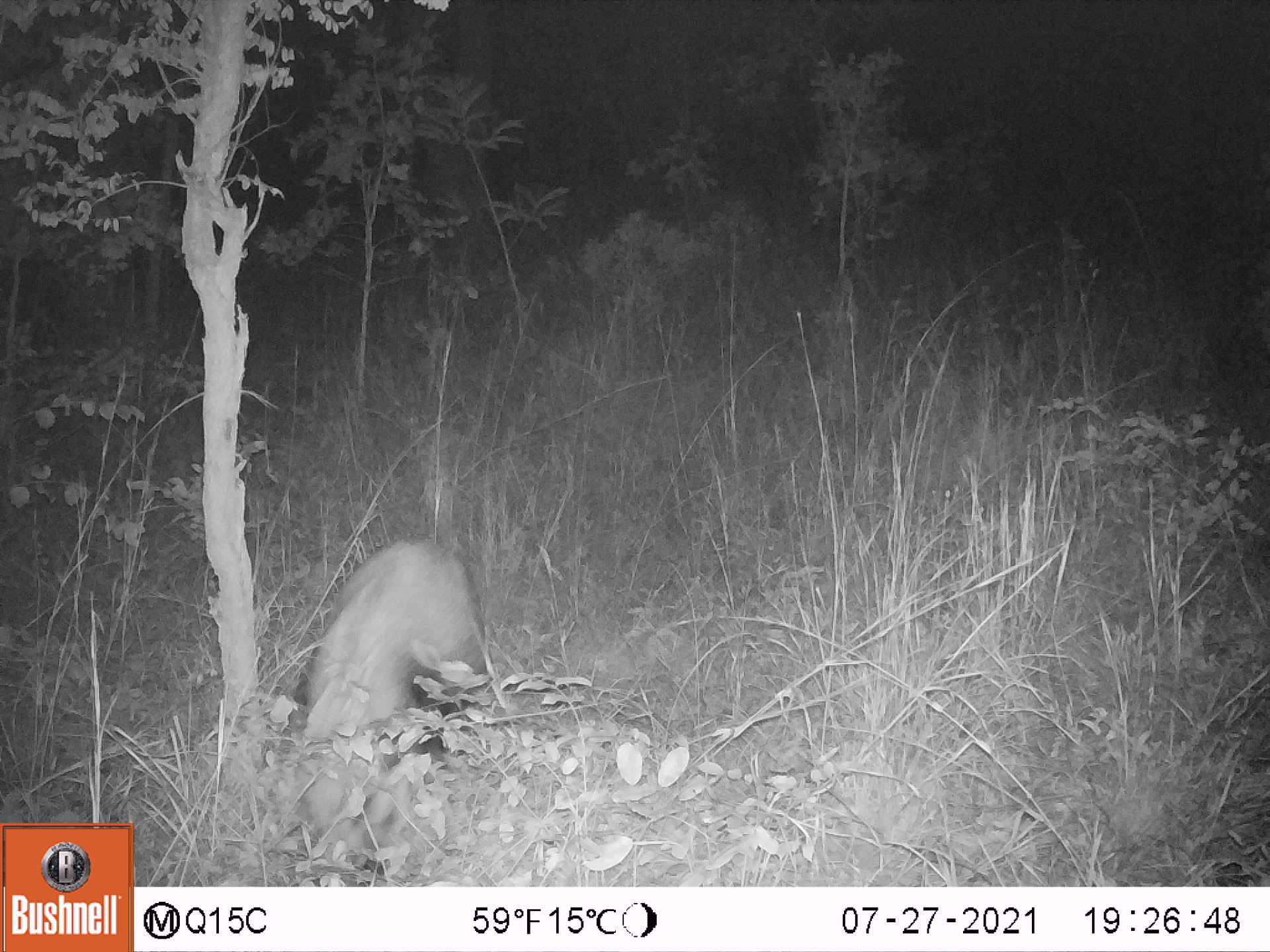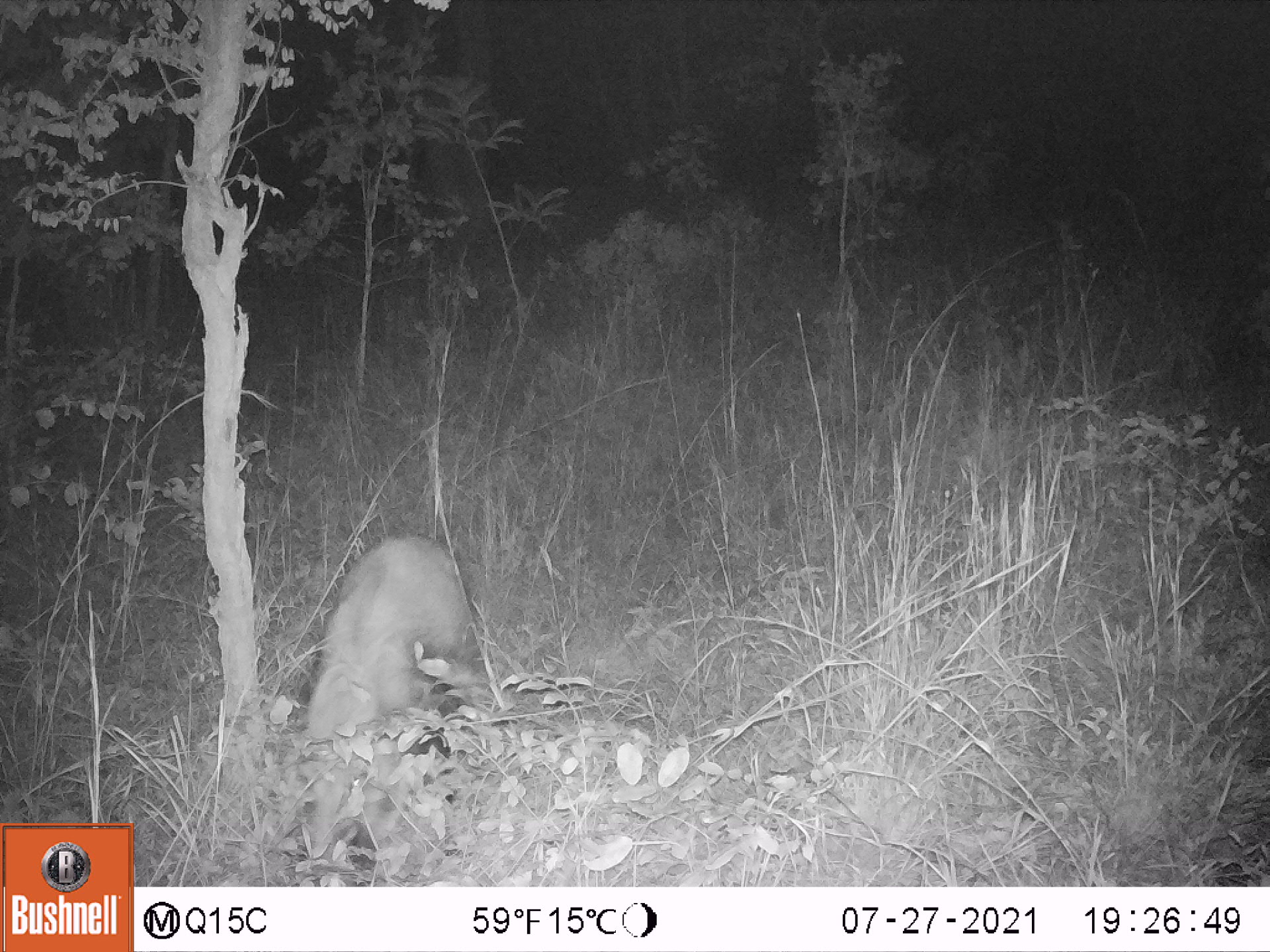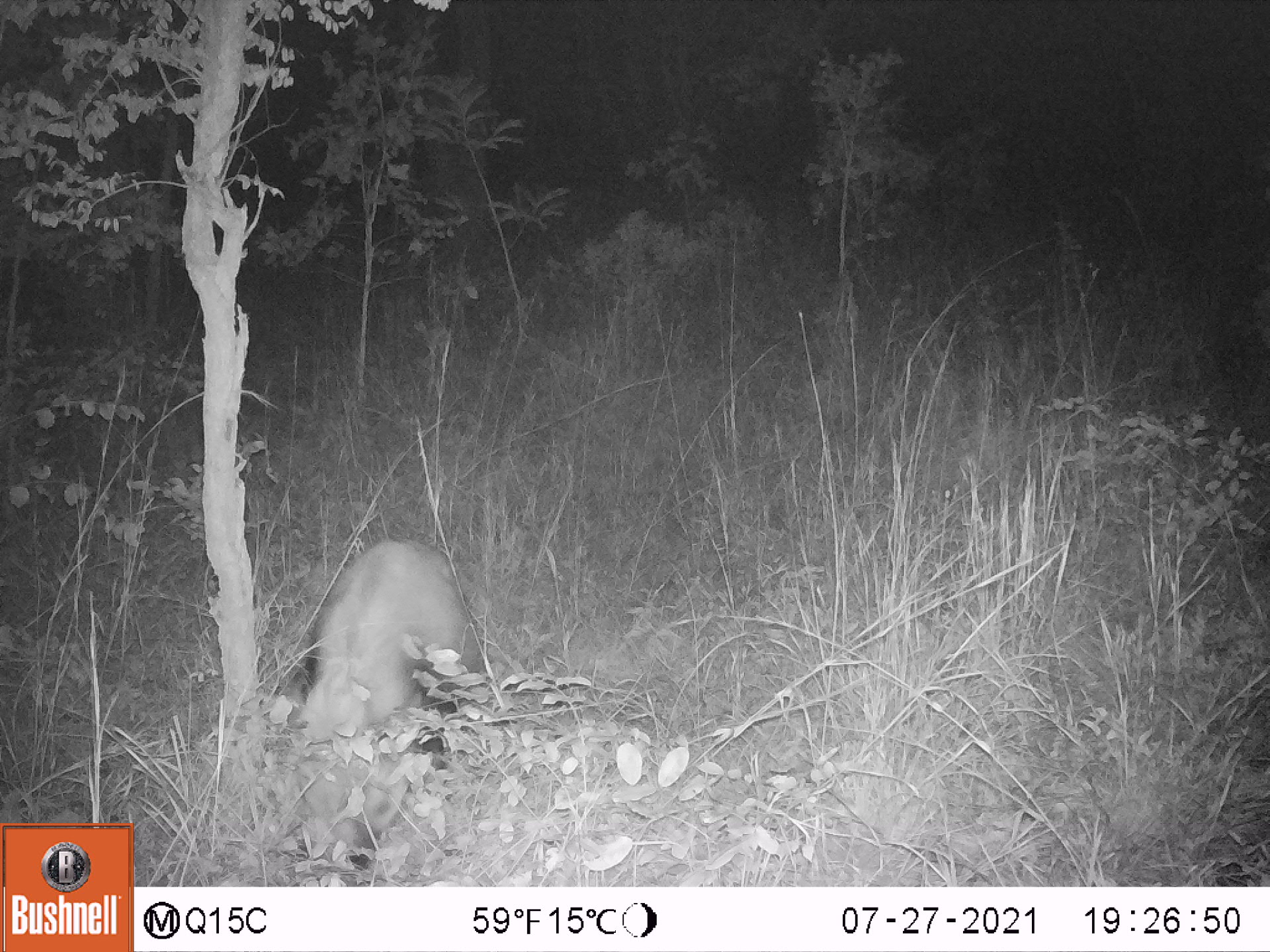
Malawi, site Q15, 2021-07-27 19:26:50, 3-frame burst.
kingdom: Animalia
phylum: Chordata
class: Mammalia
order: Artiodactyla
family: Suidae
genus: Potamochoerus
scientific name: Potamochoerus larvatus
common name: bushpig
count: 1